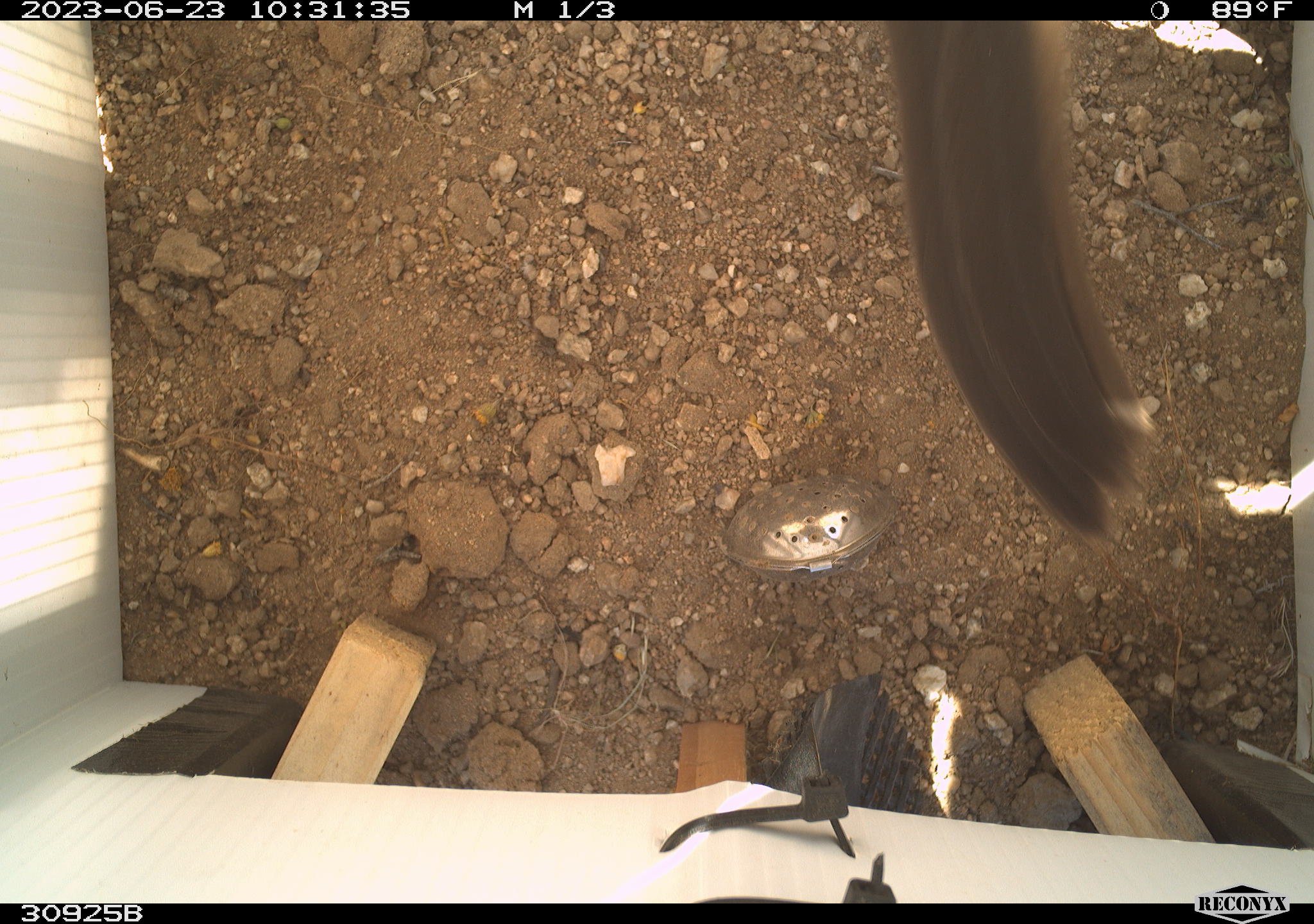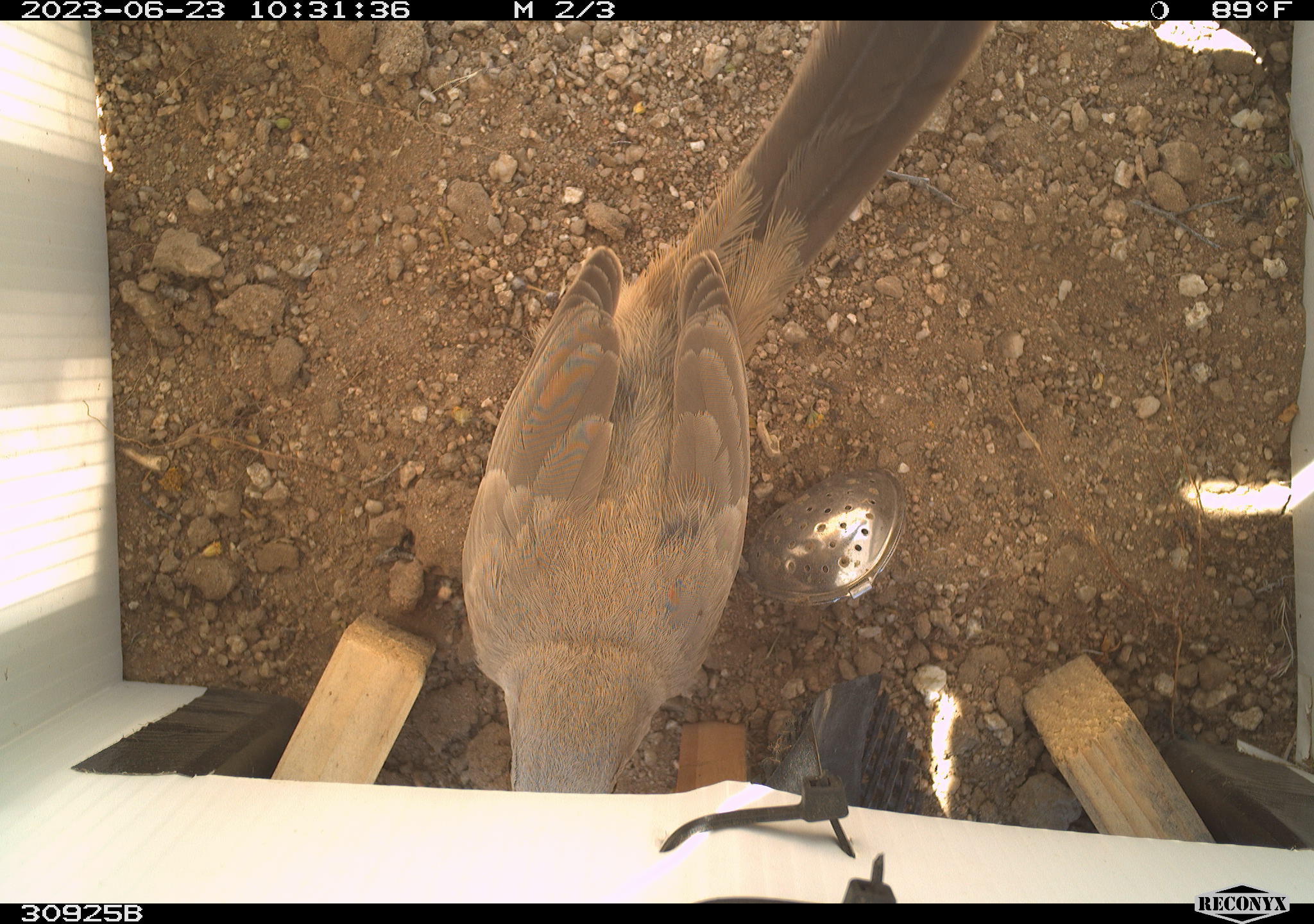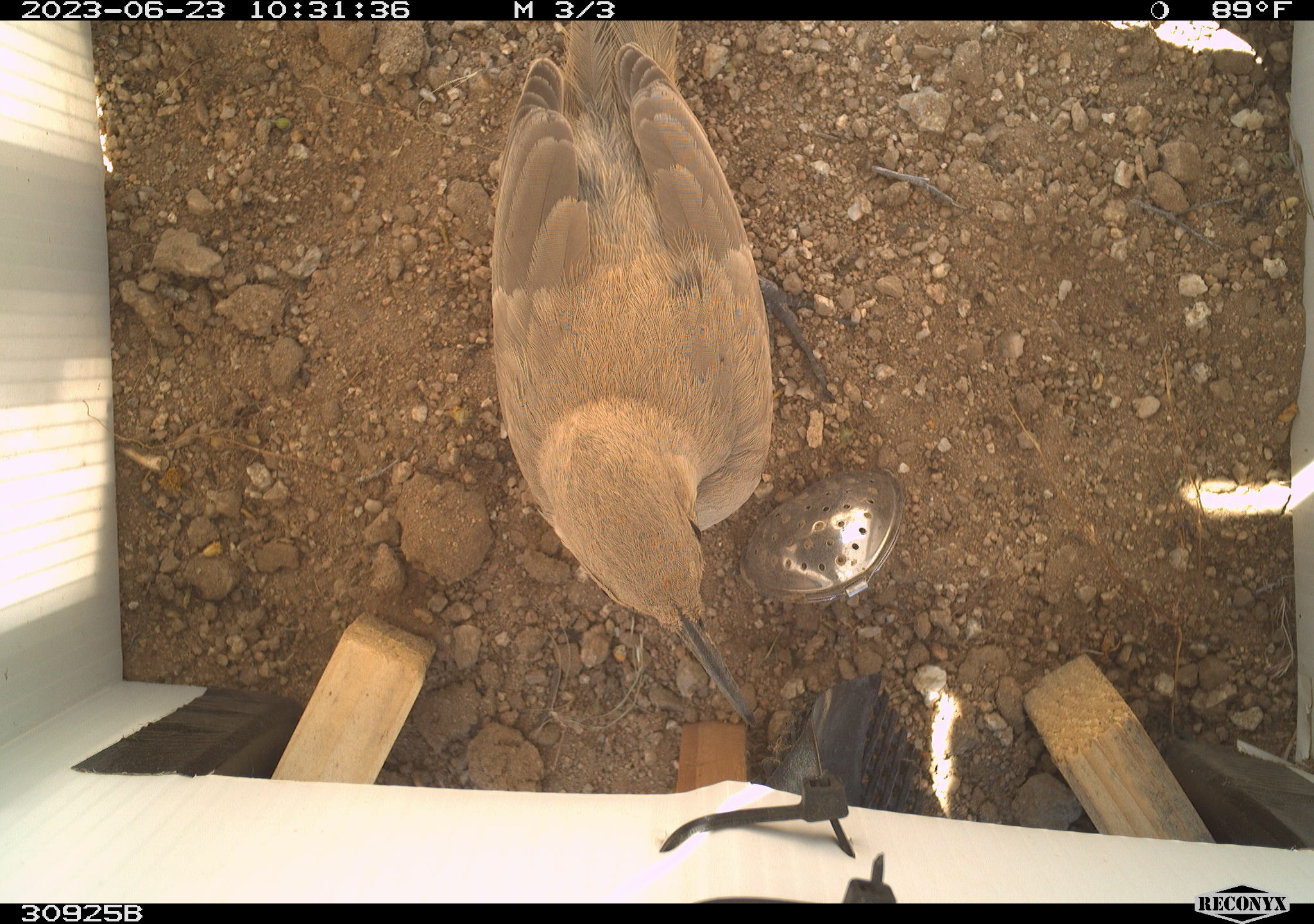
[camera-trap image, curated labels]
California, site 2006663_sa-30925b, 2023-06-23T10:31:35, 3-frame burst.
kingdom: Animalia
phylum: Chordata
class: Aves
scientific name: Aves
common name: bird